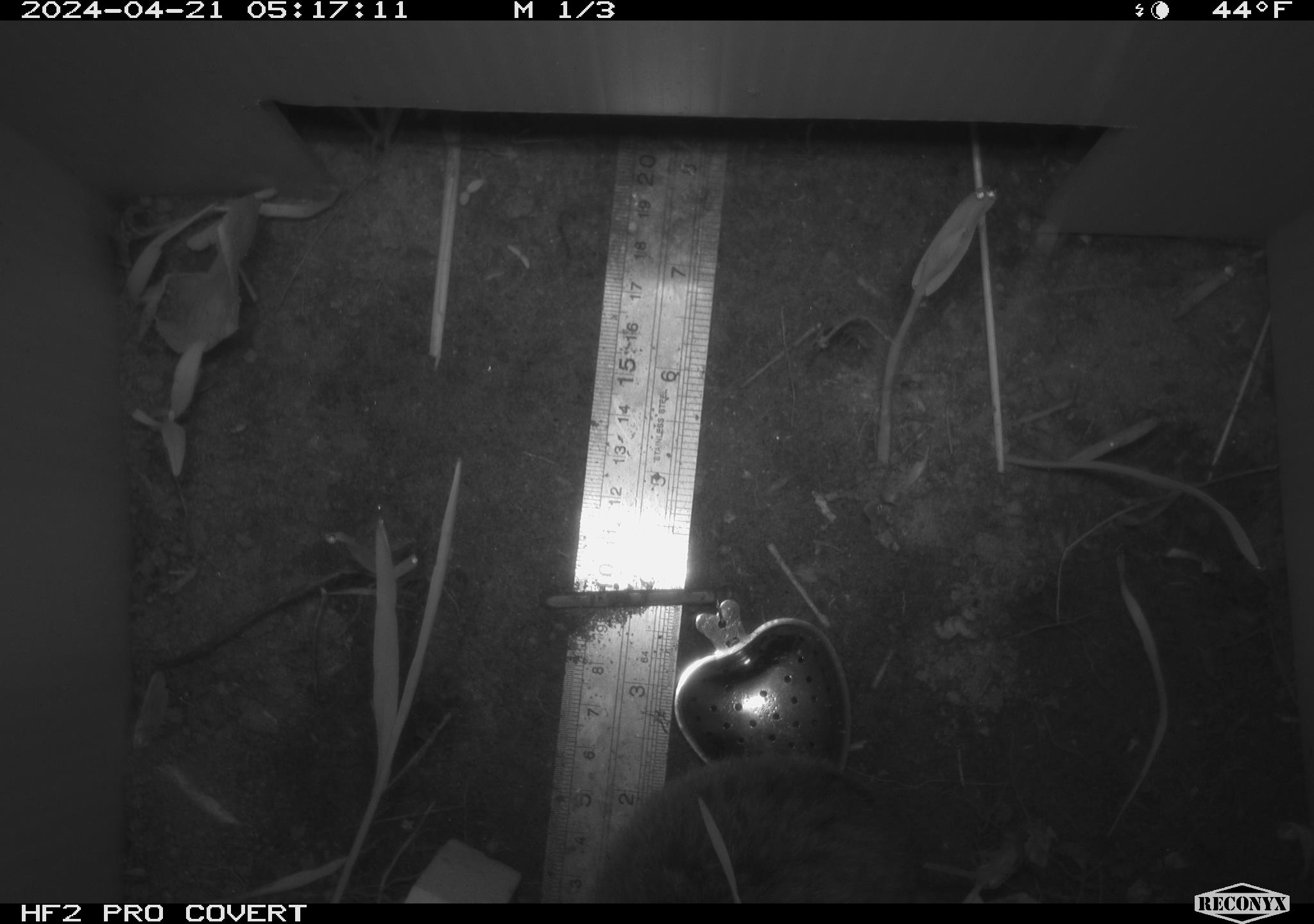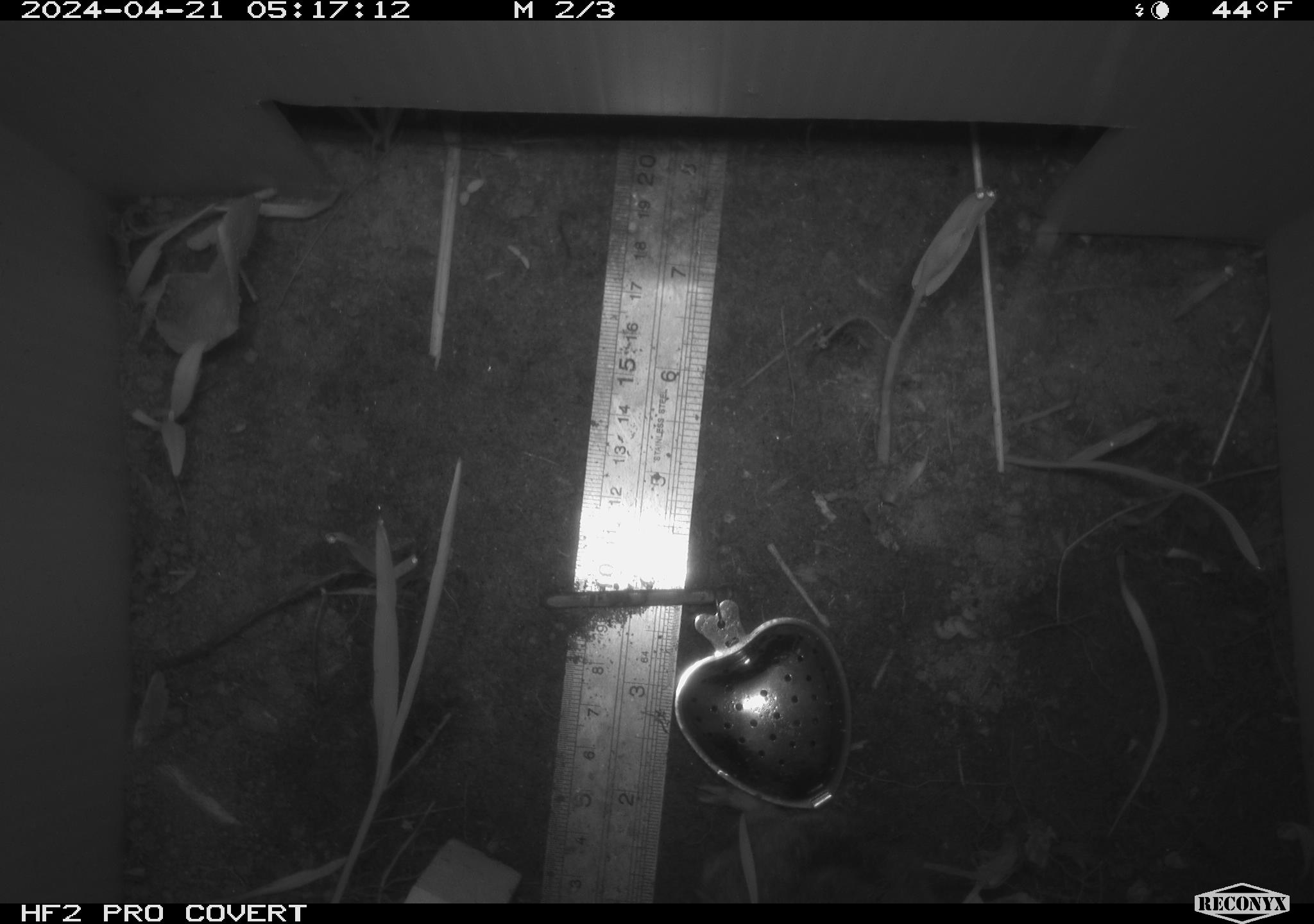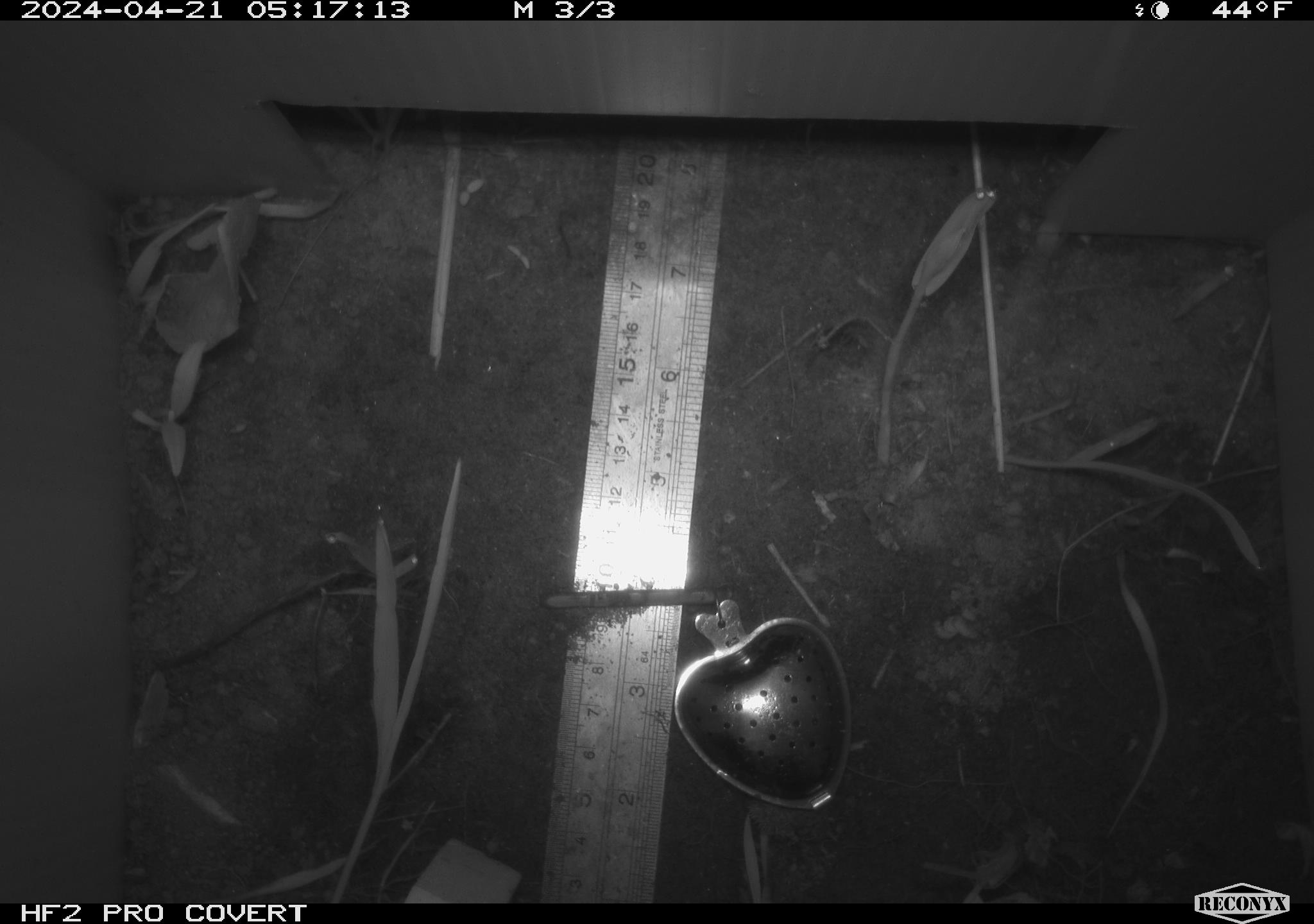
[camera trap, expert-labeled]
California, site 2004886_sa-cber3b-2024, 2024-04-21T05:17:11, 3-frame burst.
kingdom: Animalia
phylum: Chordata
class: Mammalia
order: Rodentia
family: Cricetidae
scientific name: Arvicolinae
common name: voles, lemmings, and muskrats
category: arvicolinae subfamily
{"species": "arvicolinae subfamily (voles, lemmings, and muskrats) (Arvicolinae)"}